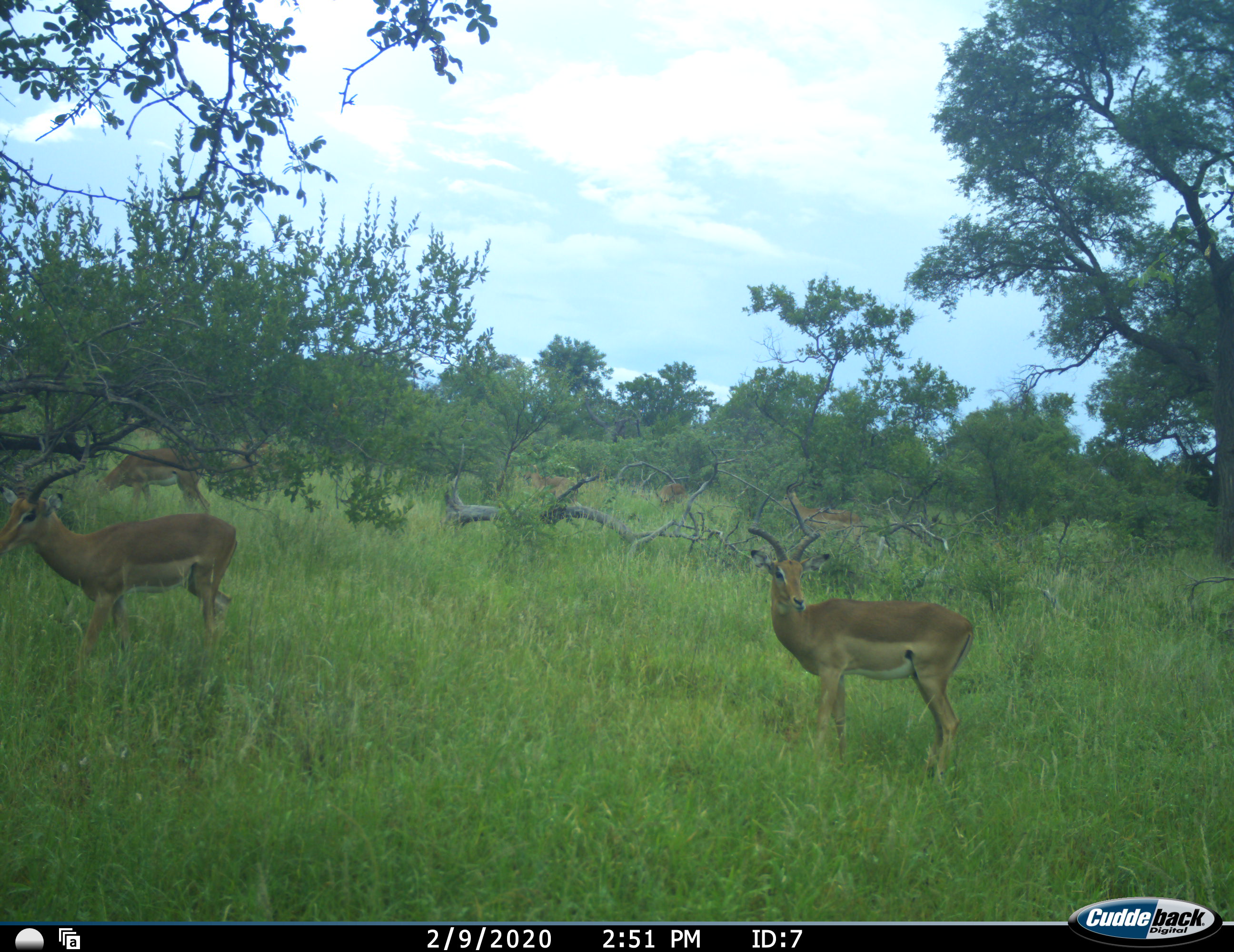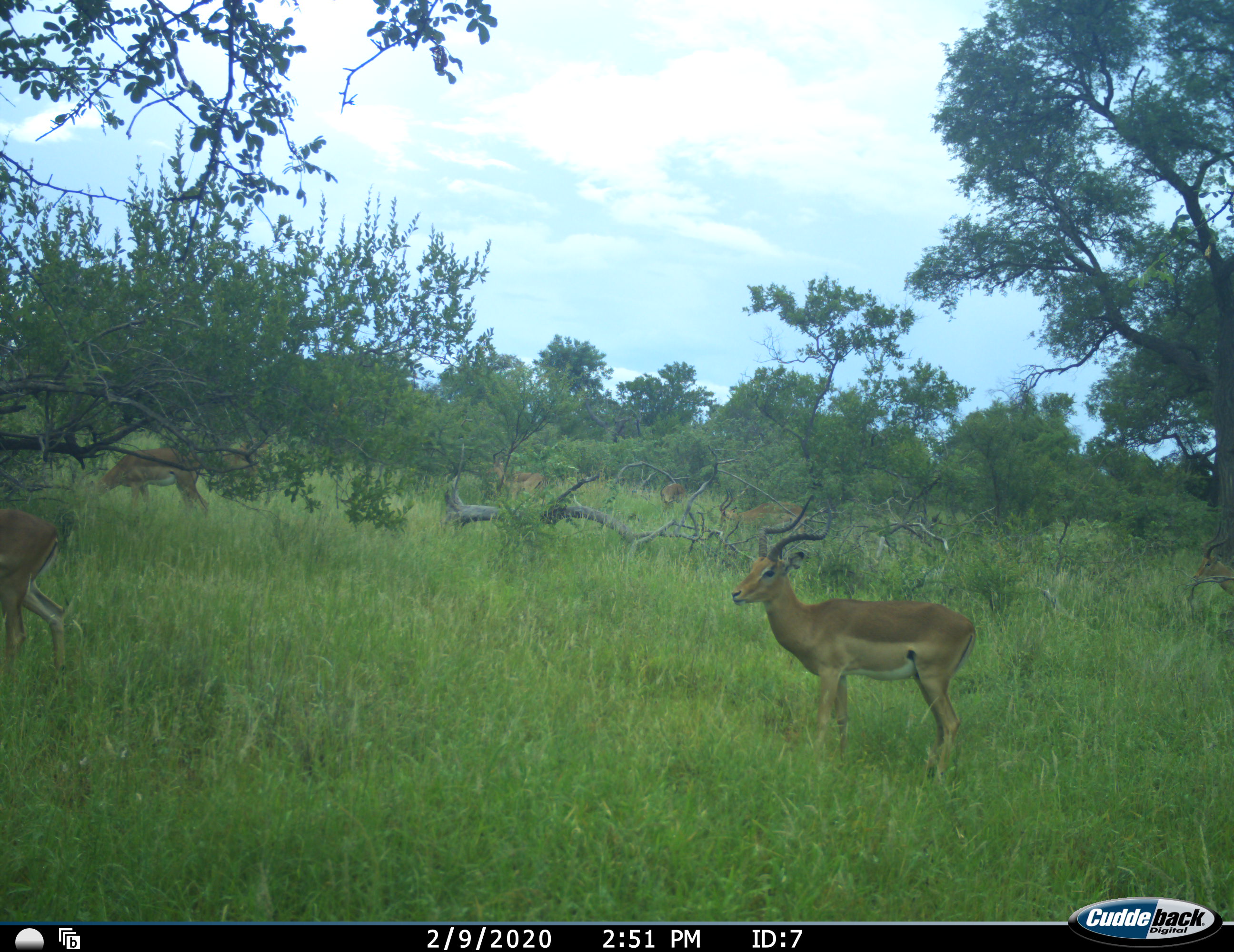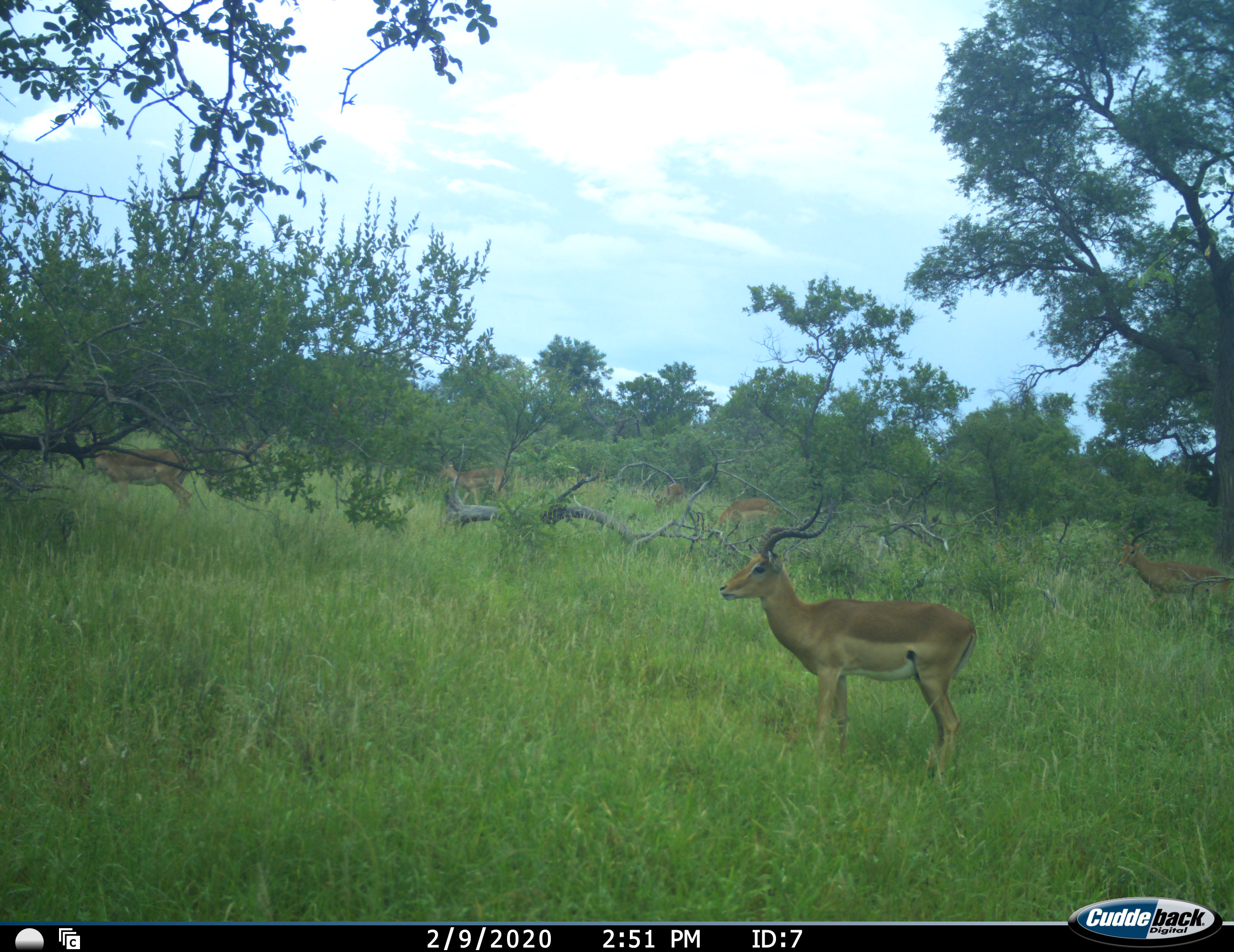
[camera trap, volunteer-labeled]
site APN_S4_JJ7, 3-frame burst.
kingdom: Animalia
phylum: Chordata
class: Mammalia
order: Artiodactyla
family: Bovidae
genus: Aepyceros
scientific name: Aepyceros melampus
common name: impala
Impala (Aepyceros melampus), count 8. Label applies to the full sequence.